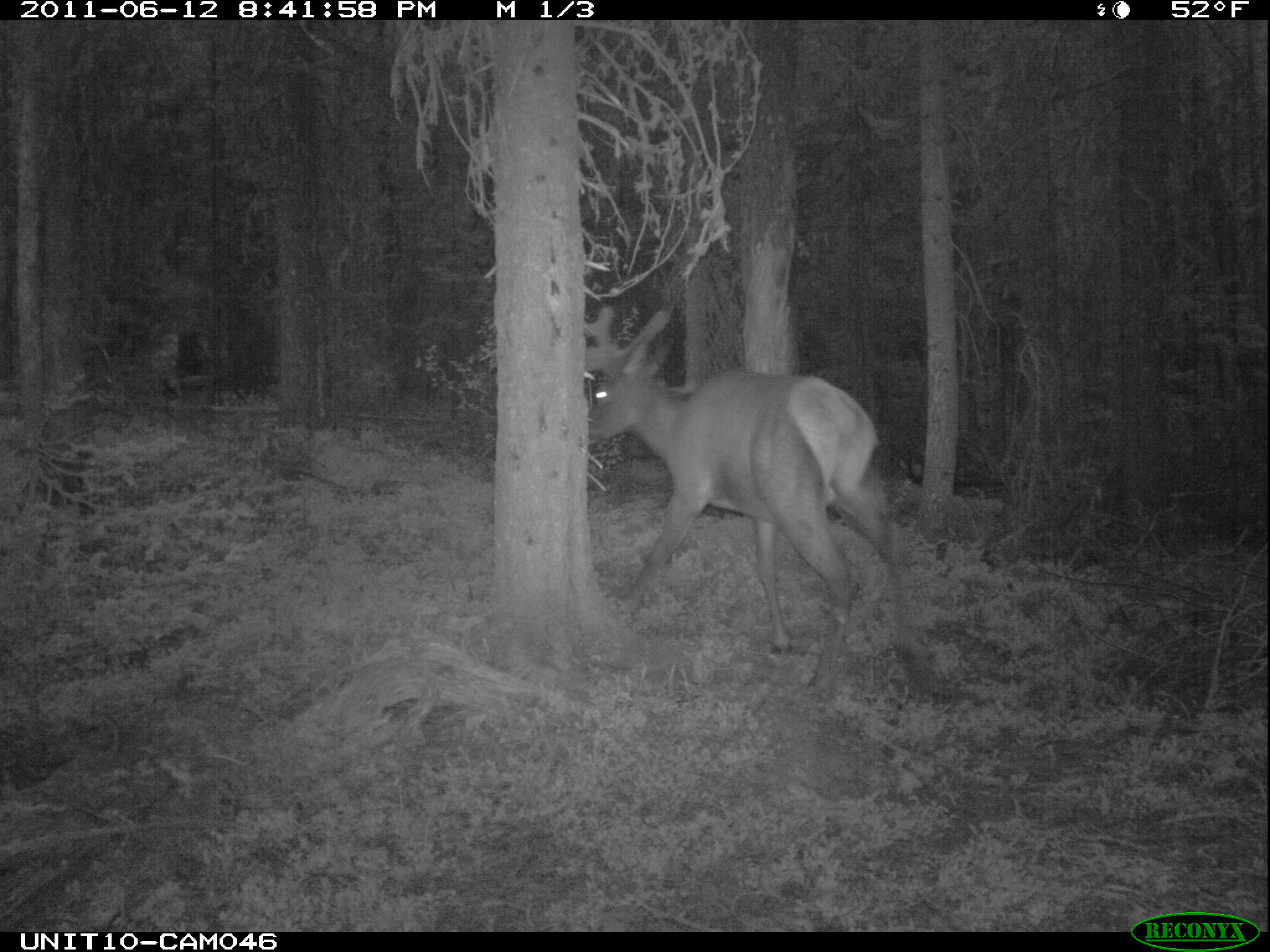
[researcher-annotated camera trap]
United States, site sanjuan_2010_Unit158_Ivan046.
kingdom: Animalia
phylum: Chordata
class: Mammalia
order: Artiodactyla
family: Cervidae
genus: Cervus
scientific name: Cervus elaphus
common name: red deer